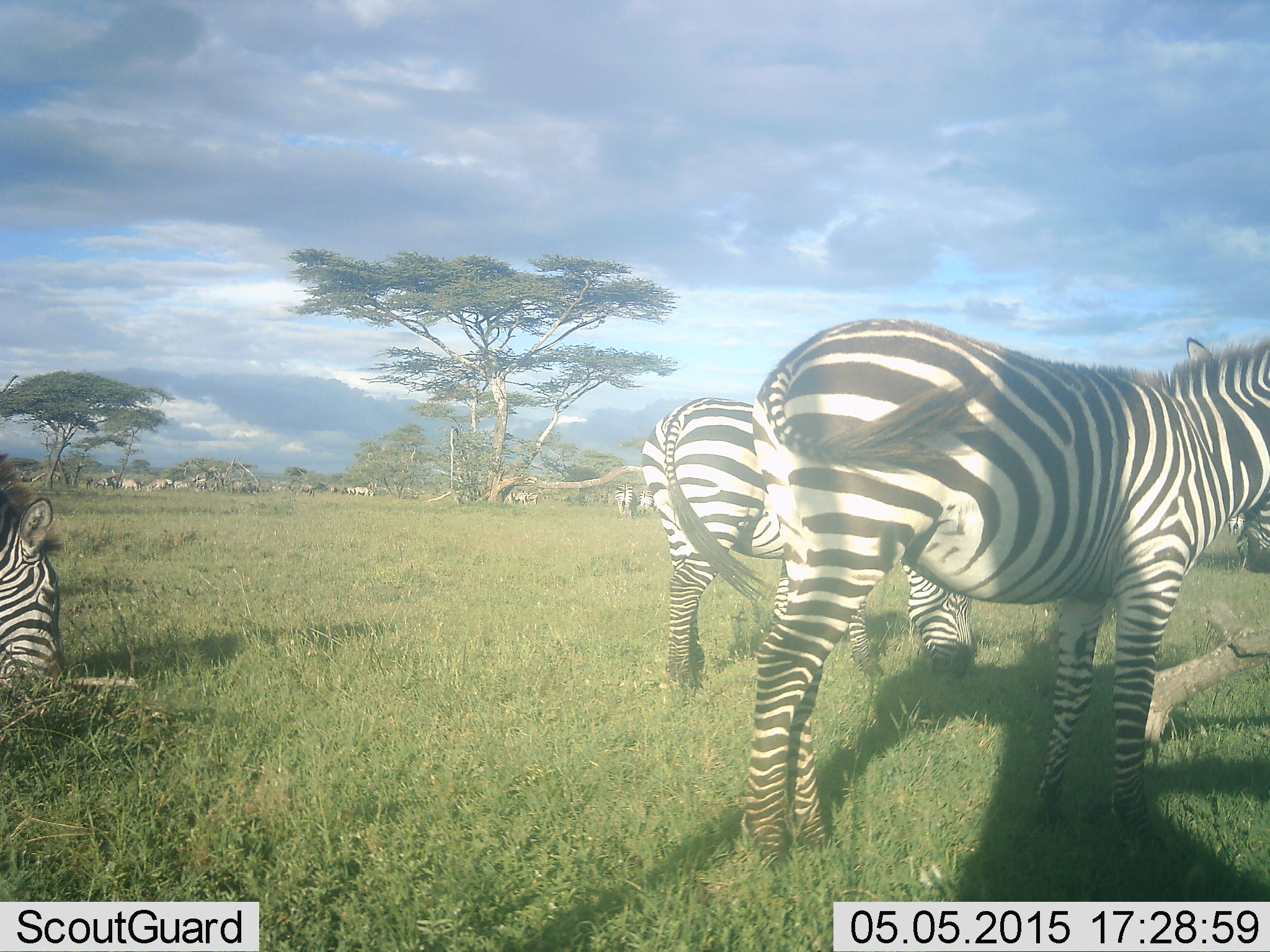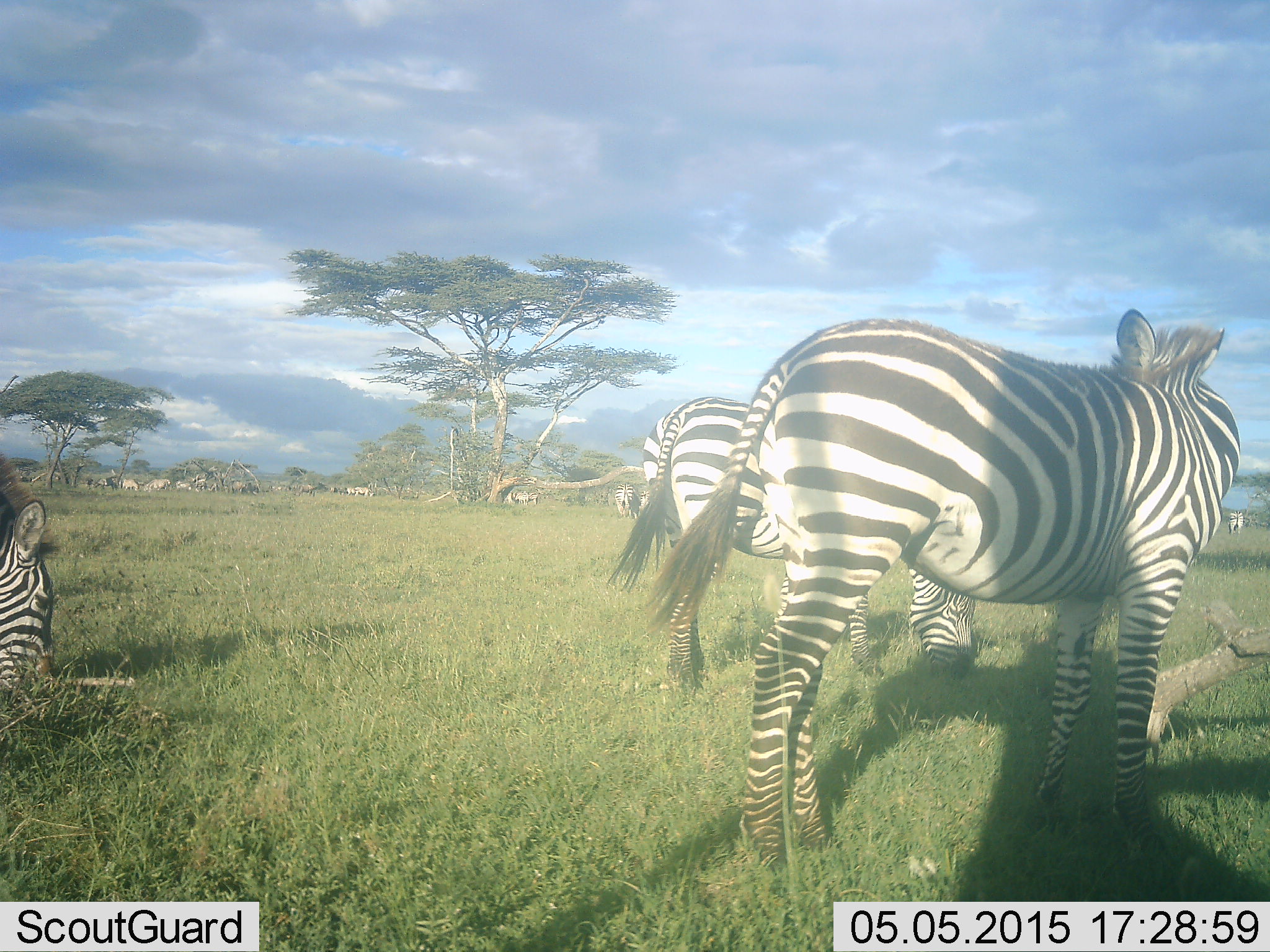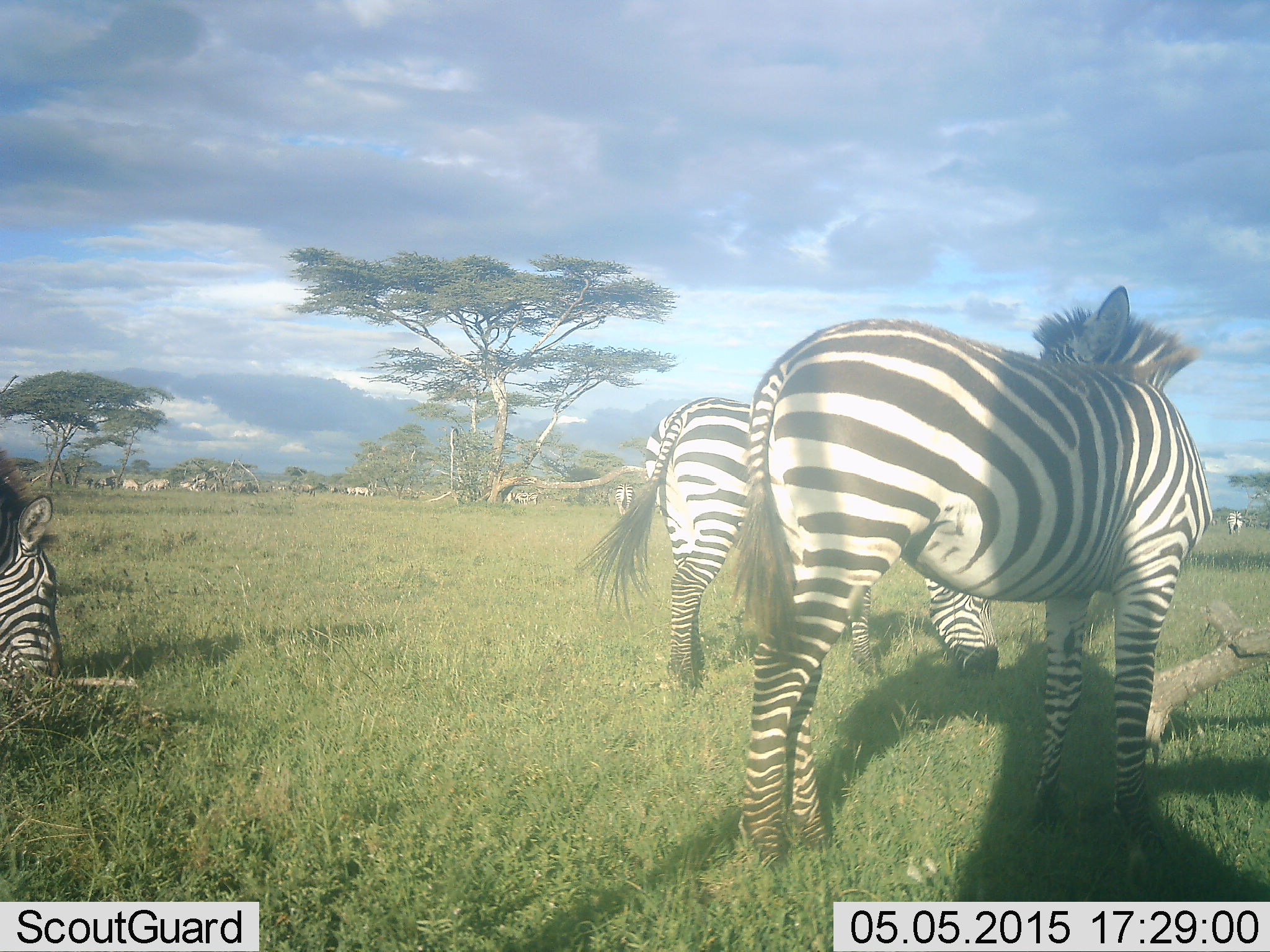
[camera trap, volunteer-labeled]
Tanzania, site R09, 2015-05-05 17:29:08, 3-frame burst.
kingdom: Animalia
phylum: Chordata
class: Mammalia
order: Perissodactyla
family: Equidae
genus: Equus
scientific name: Equus quagga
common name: plains zebra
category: zebra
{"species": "zebra (plains zebra) (Equus quagga)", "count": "11-50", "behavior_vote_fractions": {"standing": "60%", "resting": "0%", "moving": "40%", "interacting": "0%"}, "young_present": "0%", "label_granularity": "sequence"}